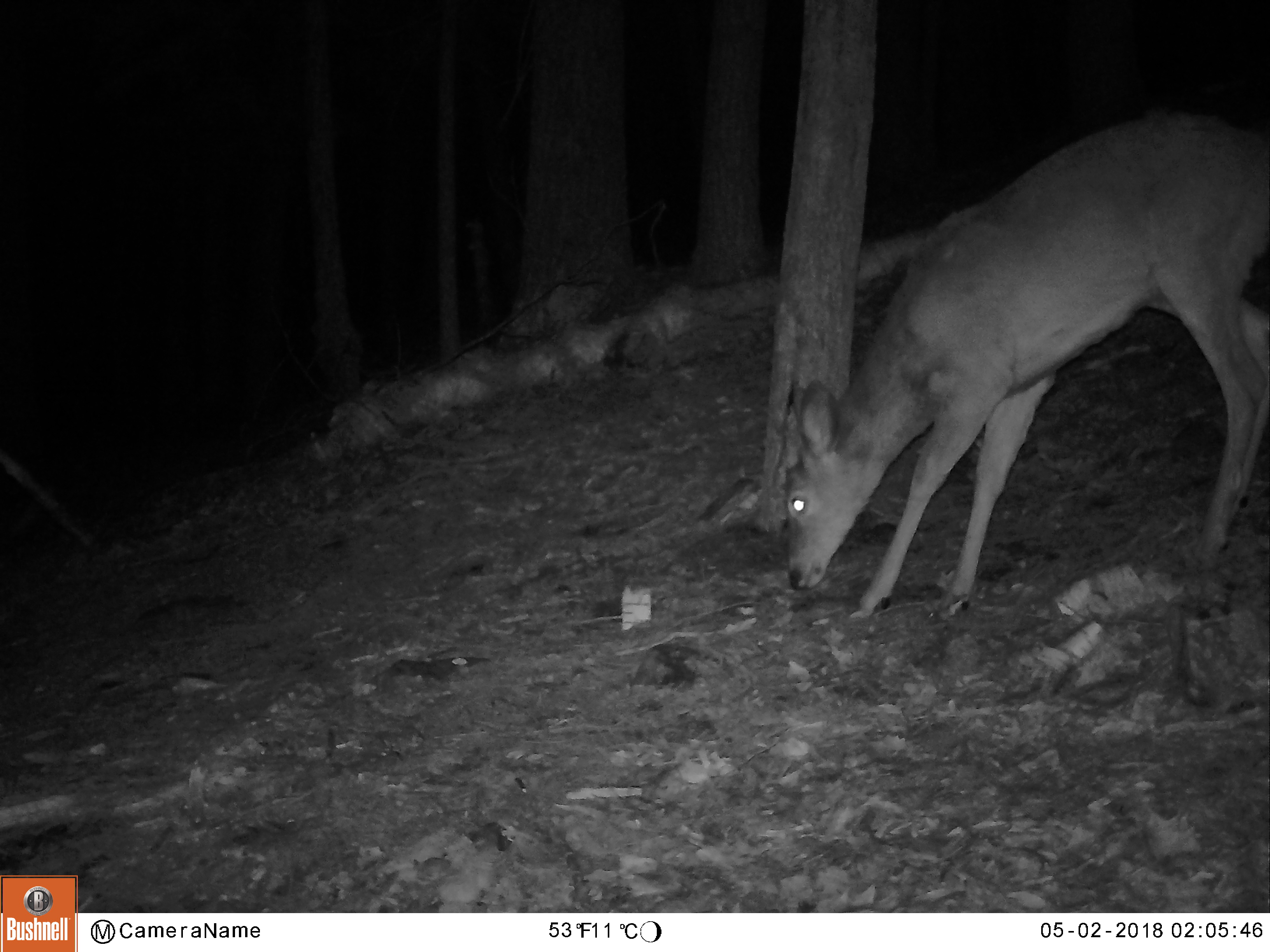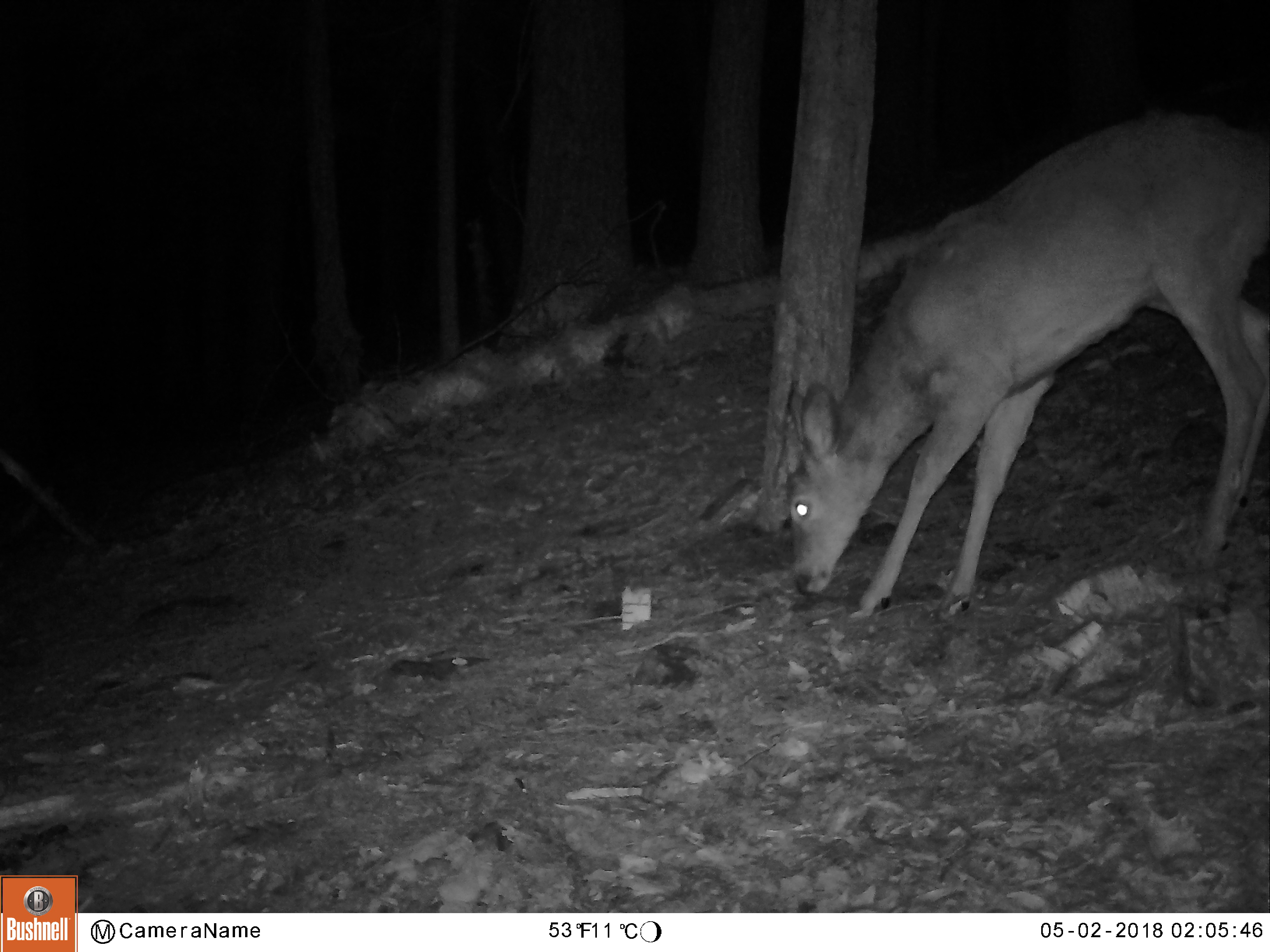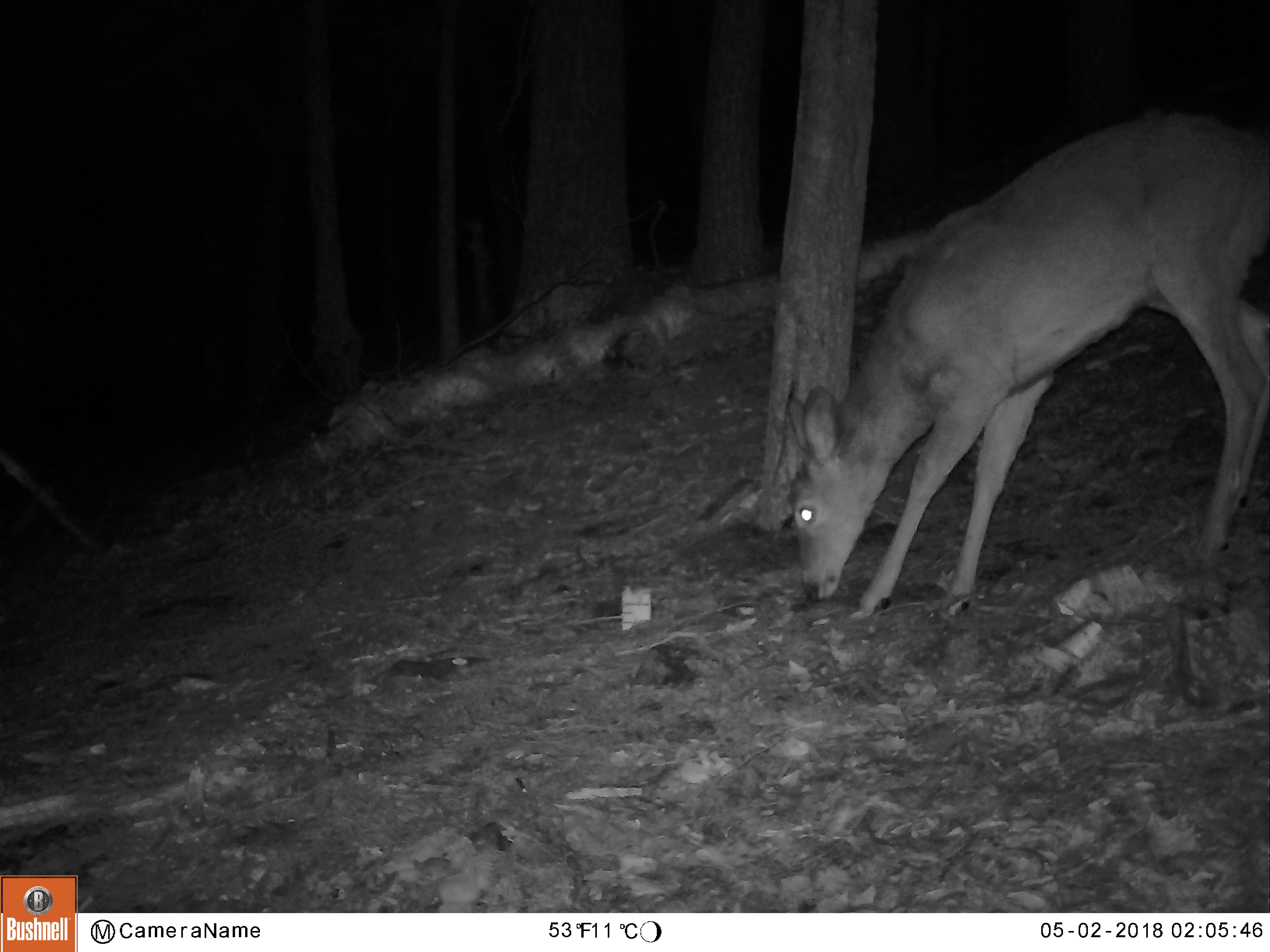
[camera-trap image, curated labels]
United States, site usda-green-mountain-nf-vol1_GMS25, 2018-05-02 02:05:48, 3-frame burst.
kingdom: Animalia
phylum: Chordata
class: Mammalia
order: Artiodactyla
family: Cervidae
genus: Odocoileus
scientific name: Odocoileus virginianus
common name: white-tailed deer